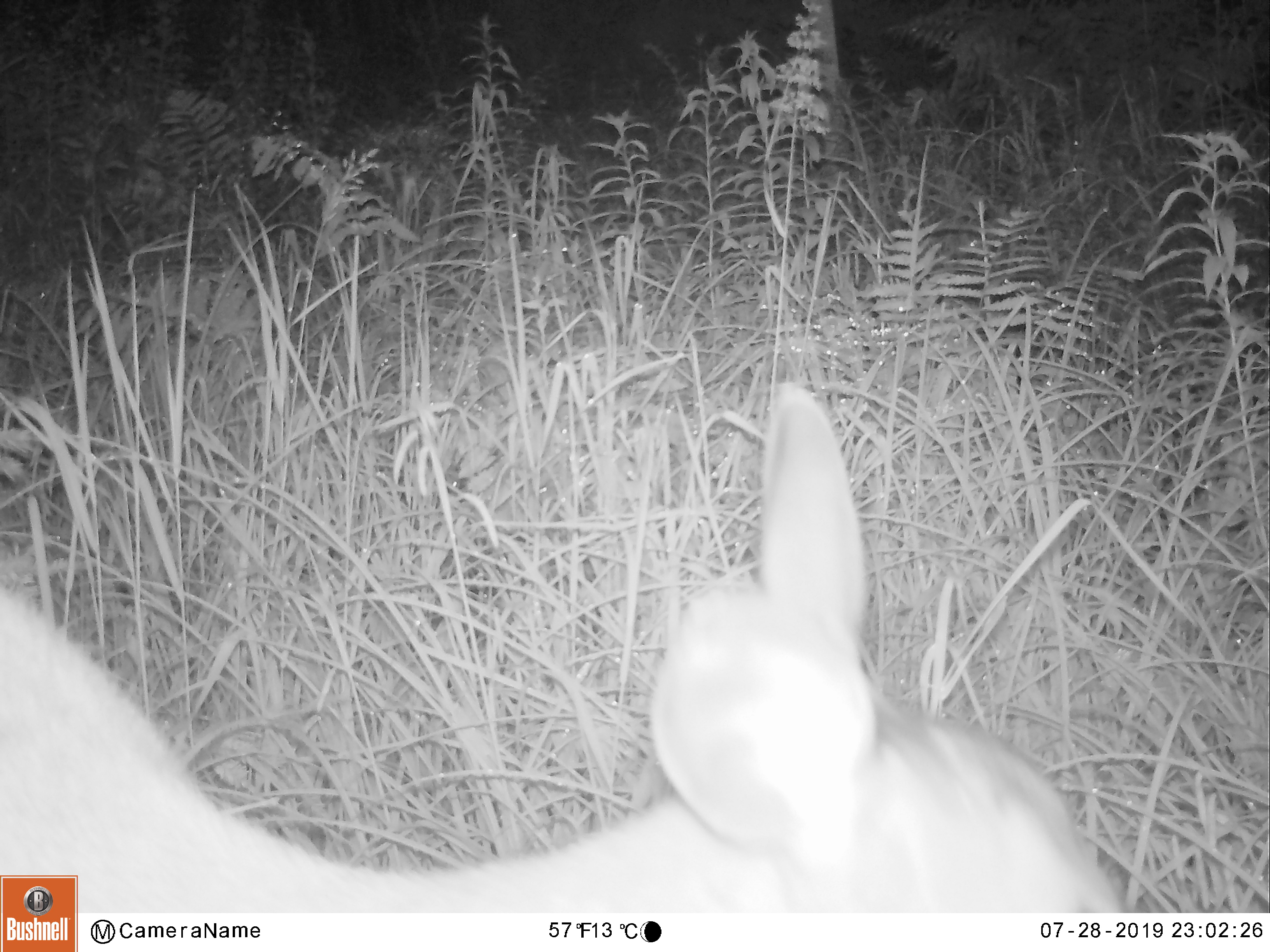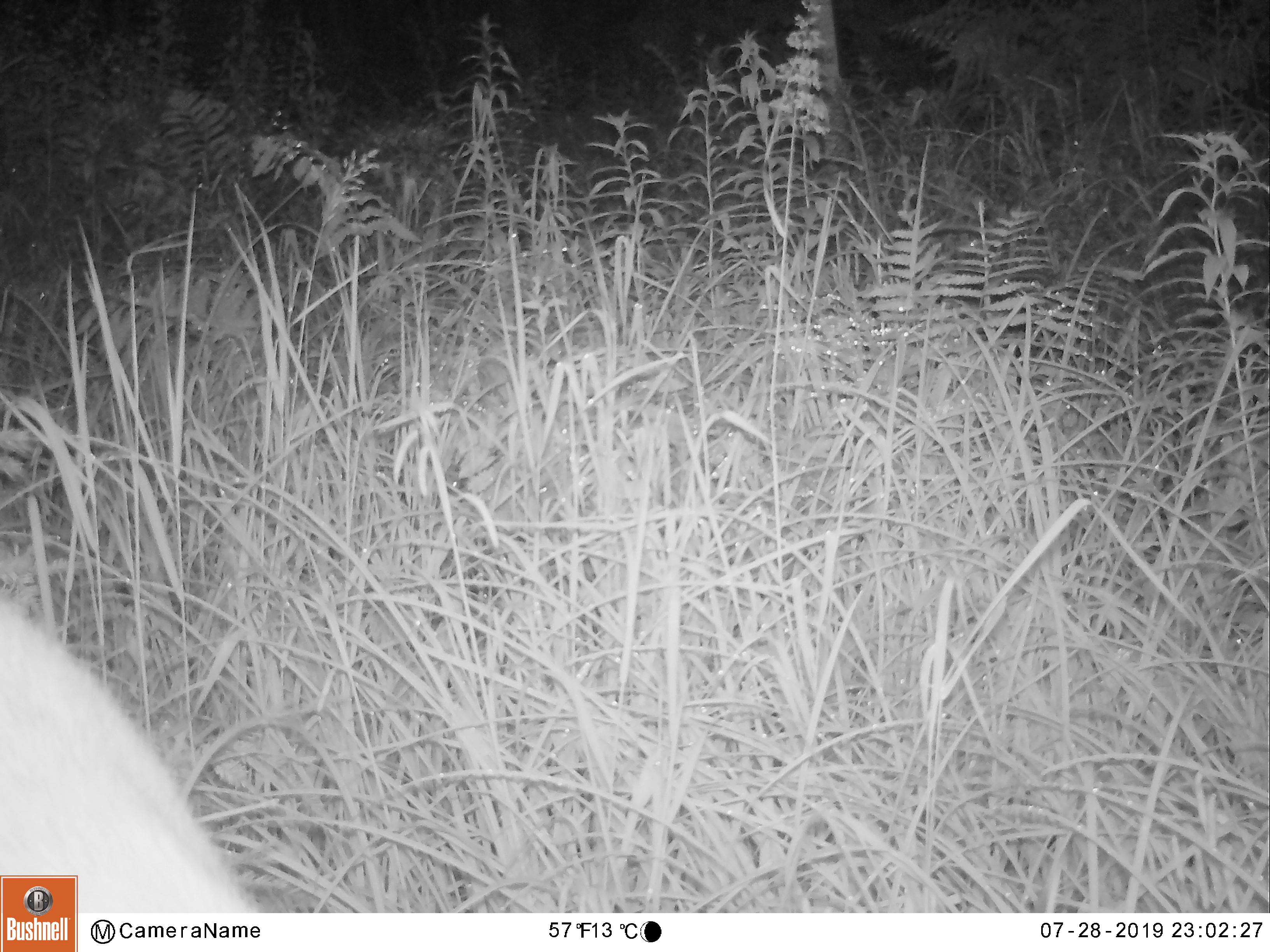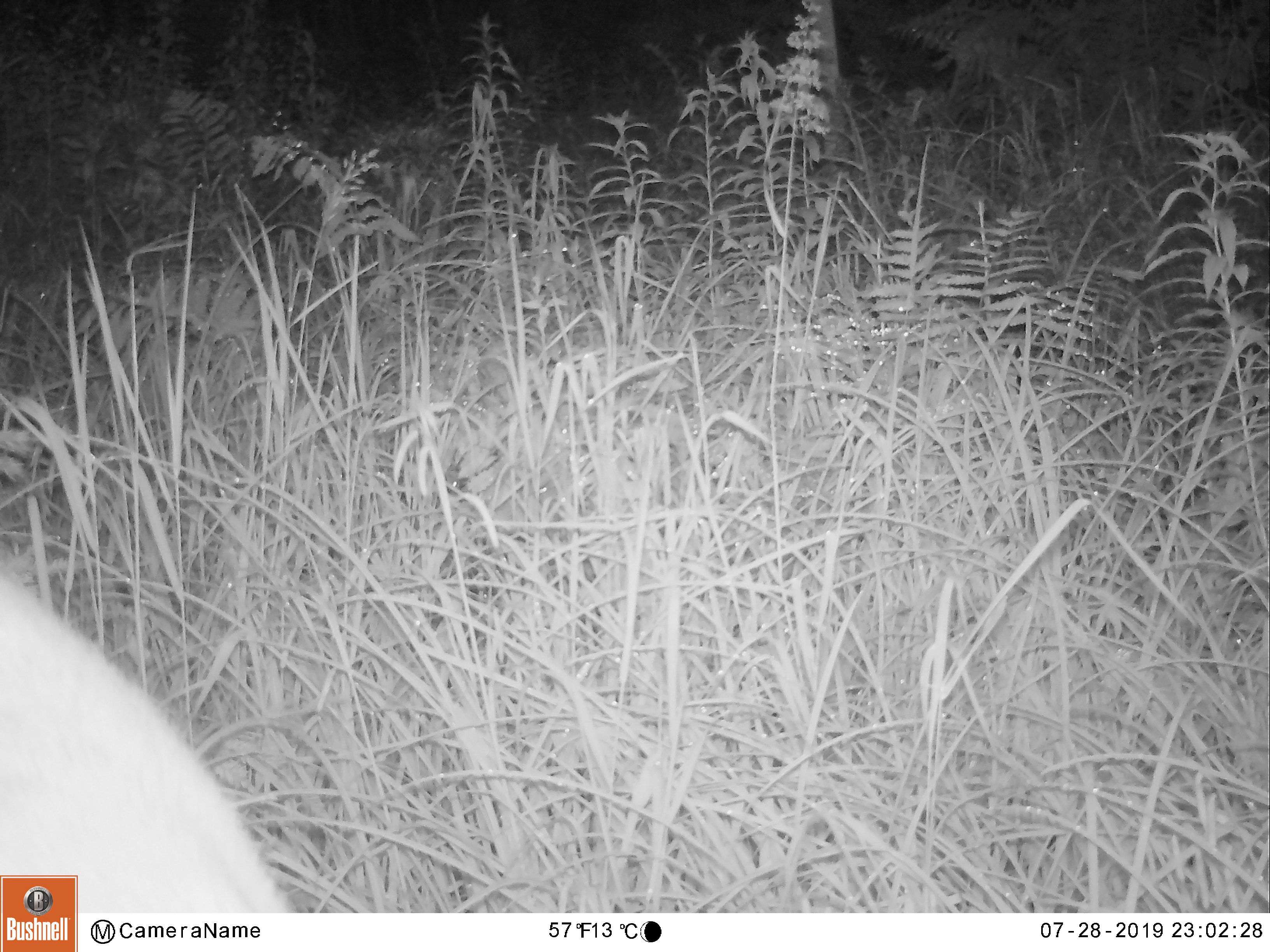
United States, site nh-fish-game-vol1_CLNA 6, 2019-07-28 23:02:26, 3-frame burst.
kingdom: Animalia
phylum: Chordata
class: Mammalia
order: Artiodactyla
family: Cervidae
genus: Odocoileus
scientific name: Odocoileus virginianus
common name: white-tailed deer